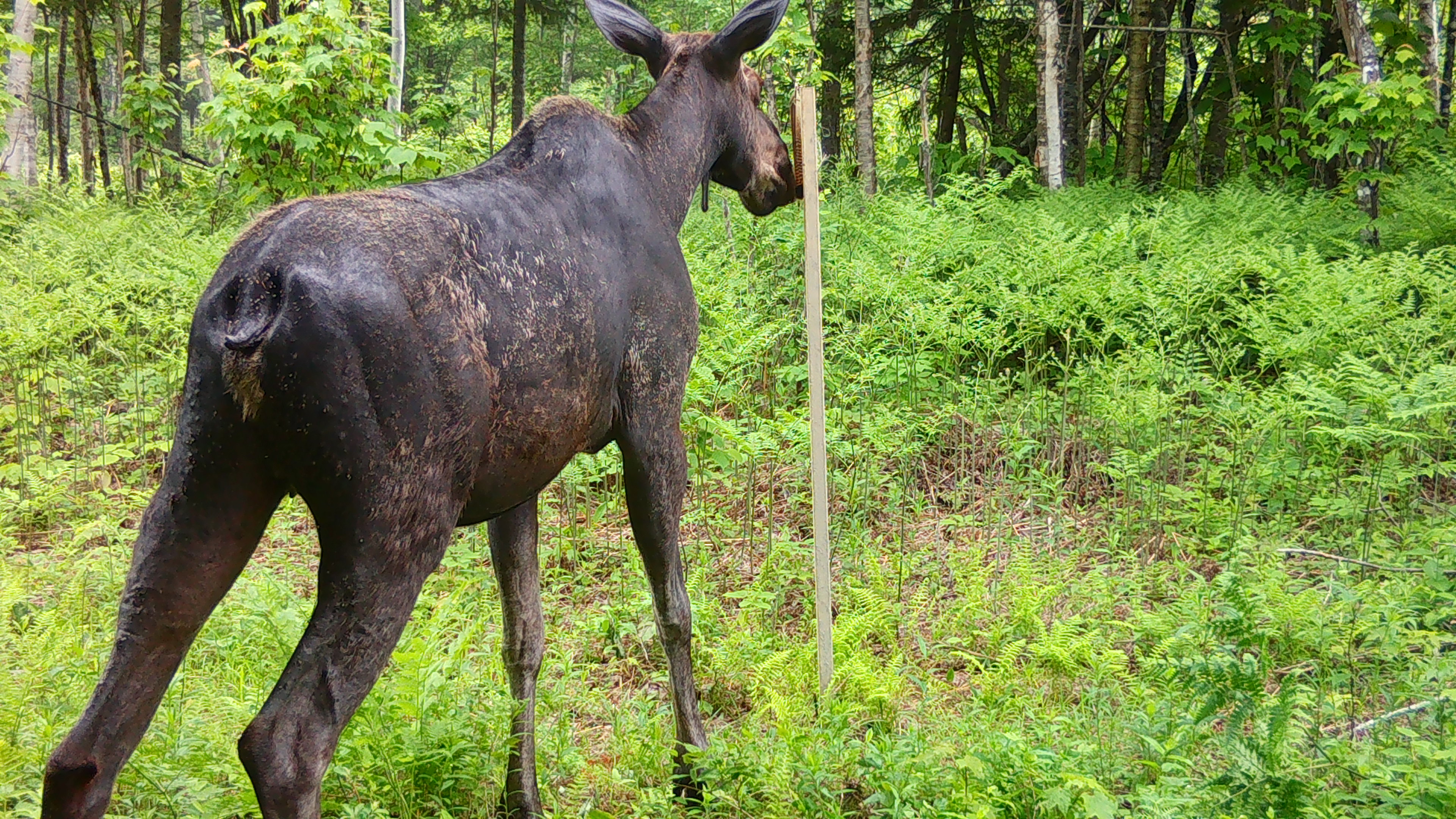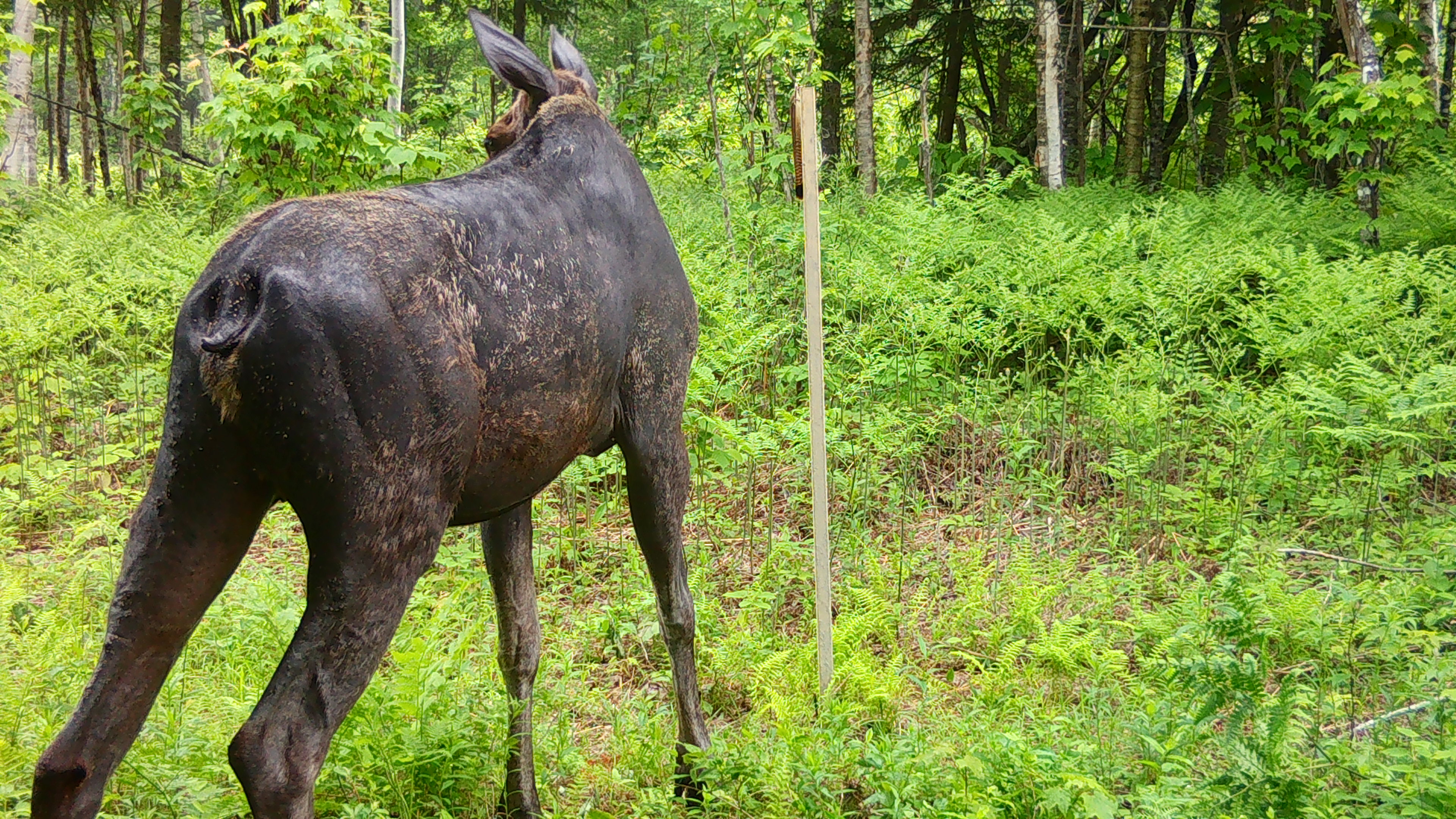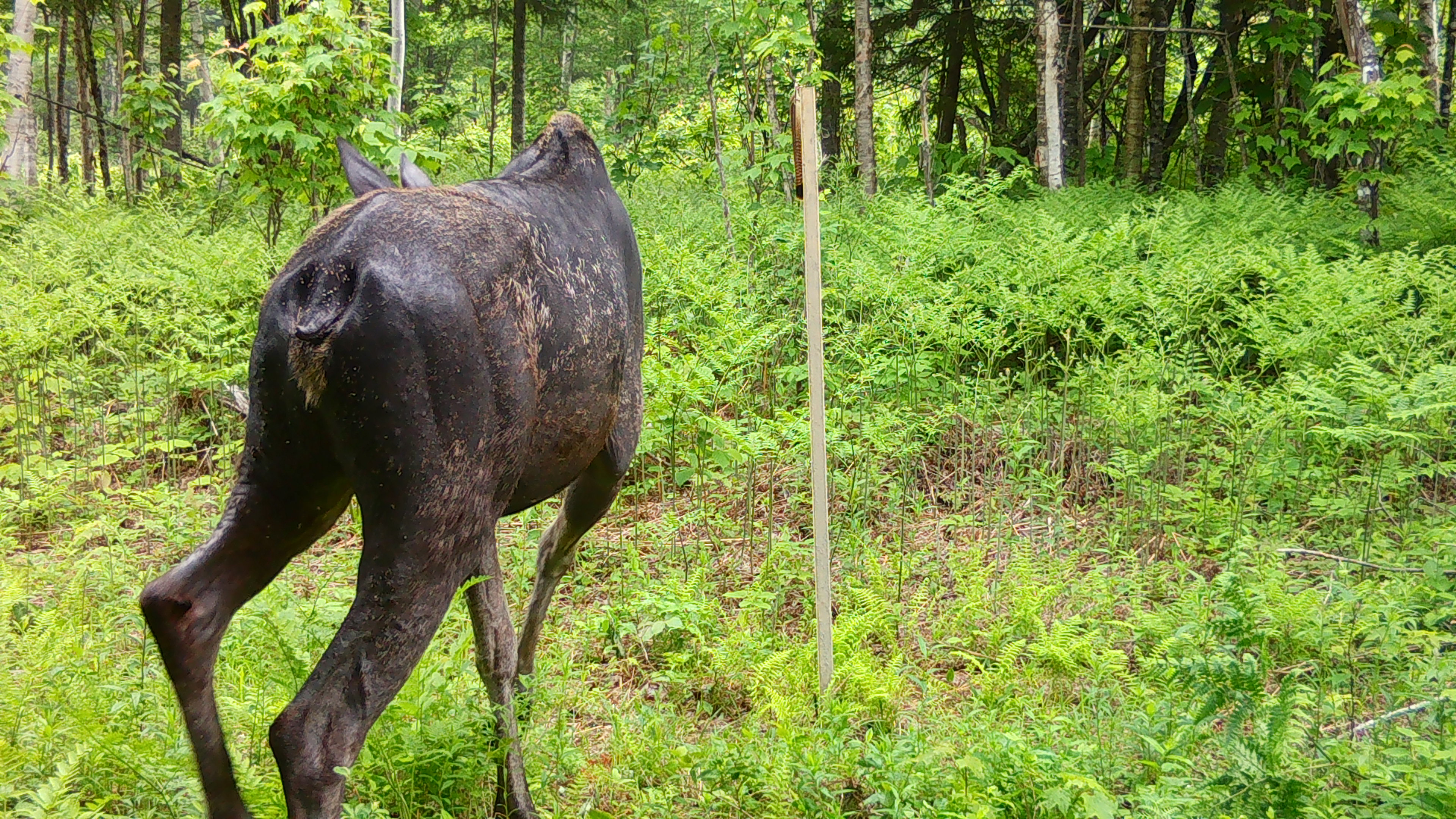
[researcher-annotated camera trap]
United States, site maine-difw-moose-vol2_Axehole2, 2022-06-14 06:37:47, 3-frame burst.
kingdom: Animalia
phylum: Chordata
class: Mammalia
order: Artiodactyla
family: Cervidae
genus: Alces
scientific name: Alces alces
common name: moose